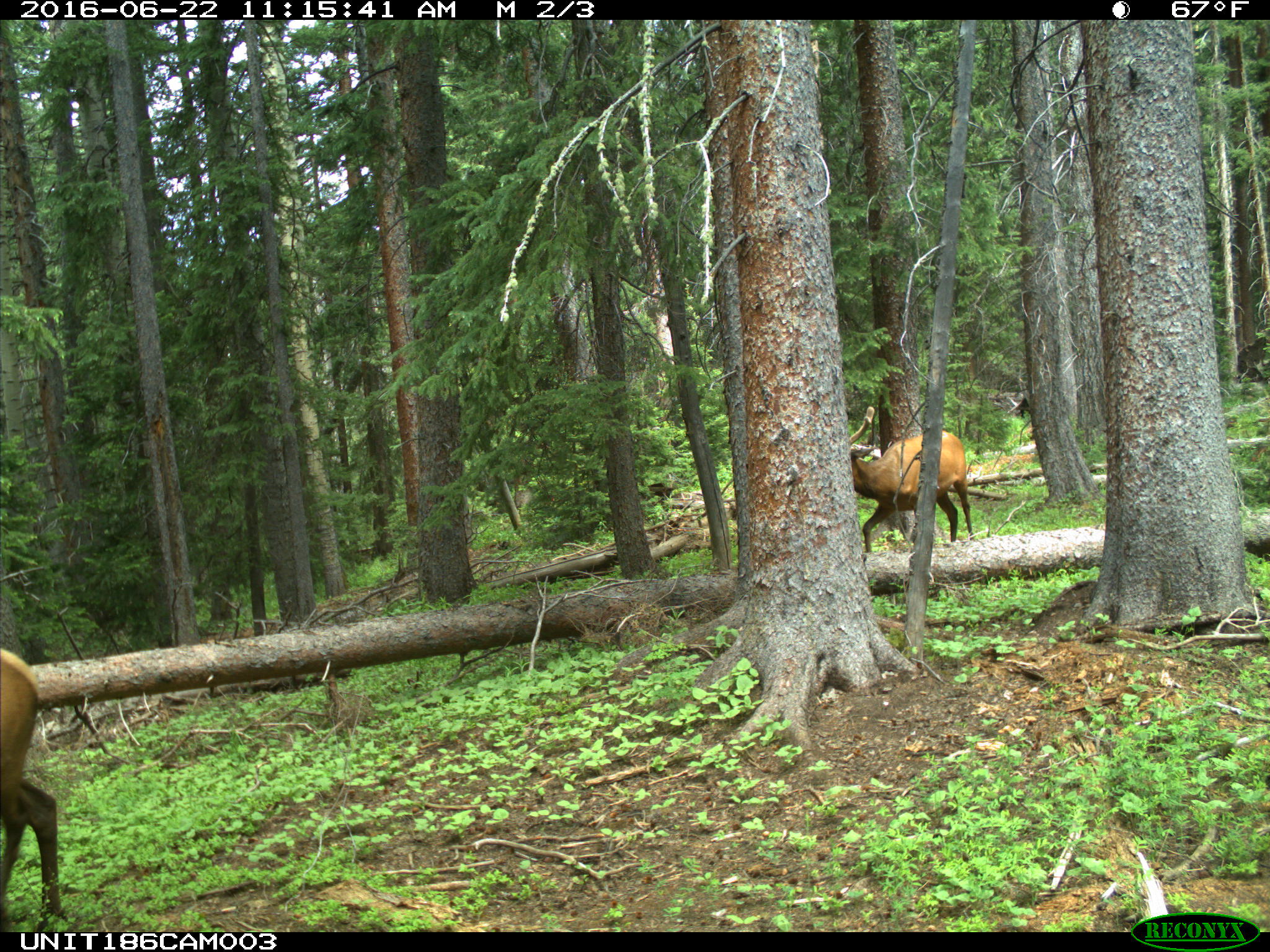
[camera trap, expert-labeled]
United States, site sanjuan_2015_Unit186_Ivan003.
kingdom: Animalia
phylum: Chordata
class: Mammalia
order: Artiodactyla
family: Cervidae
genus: Cervus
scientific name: Cervus elaphus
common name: red deer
Cervus elaphus (red deer).